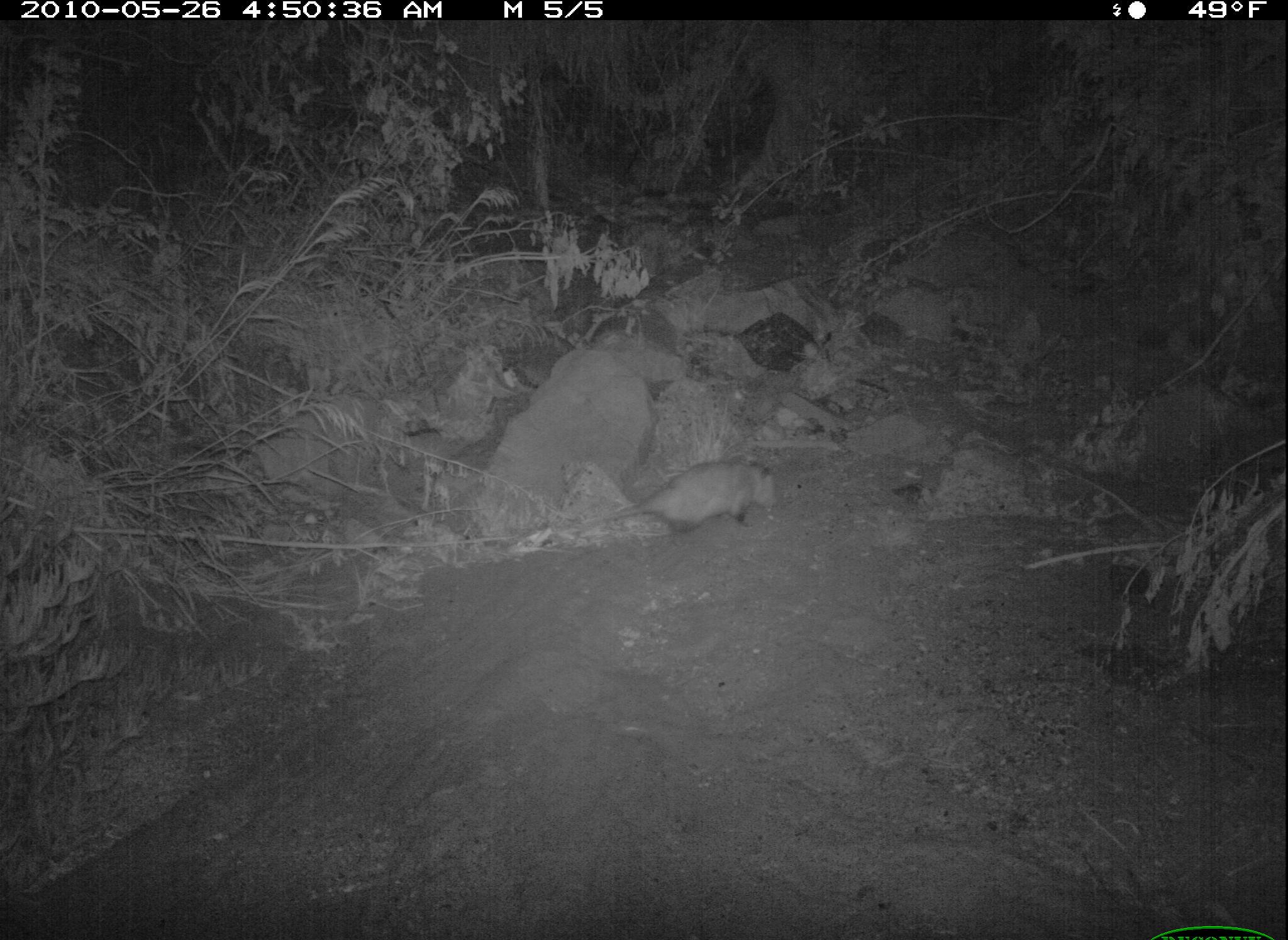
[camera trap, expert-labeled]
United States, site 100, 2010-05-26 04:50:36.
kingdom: Animalia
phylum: Chordata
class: Mammalia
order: Didelphimorphia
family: Didelphidae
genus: Didelphis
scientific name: Didelphis virginiana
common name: virginia opossum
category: opossum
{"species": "opossum (virginia opossum) (Didelphis virginiana)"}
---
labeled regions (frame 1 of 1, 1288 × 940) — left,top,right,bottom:
opossum: 562,451,782,572